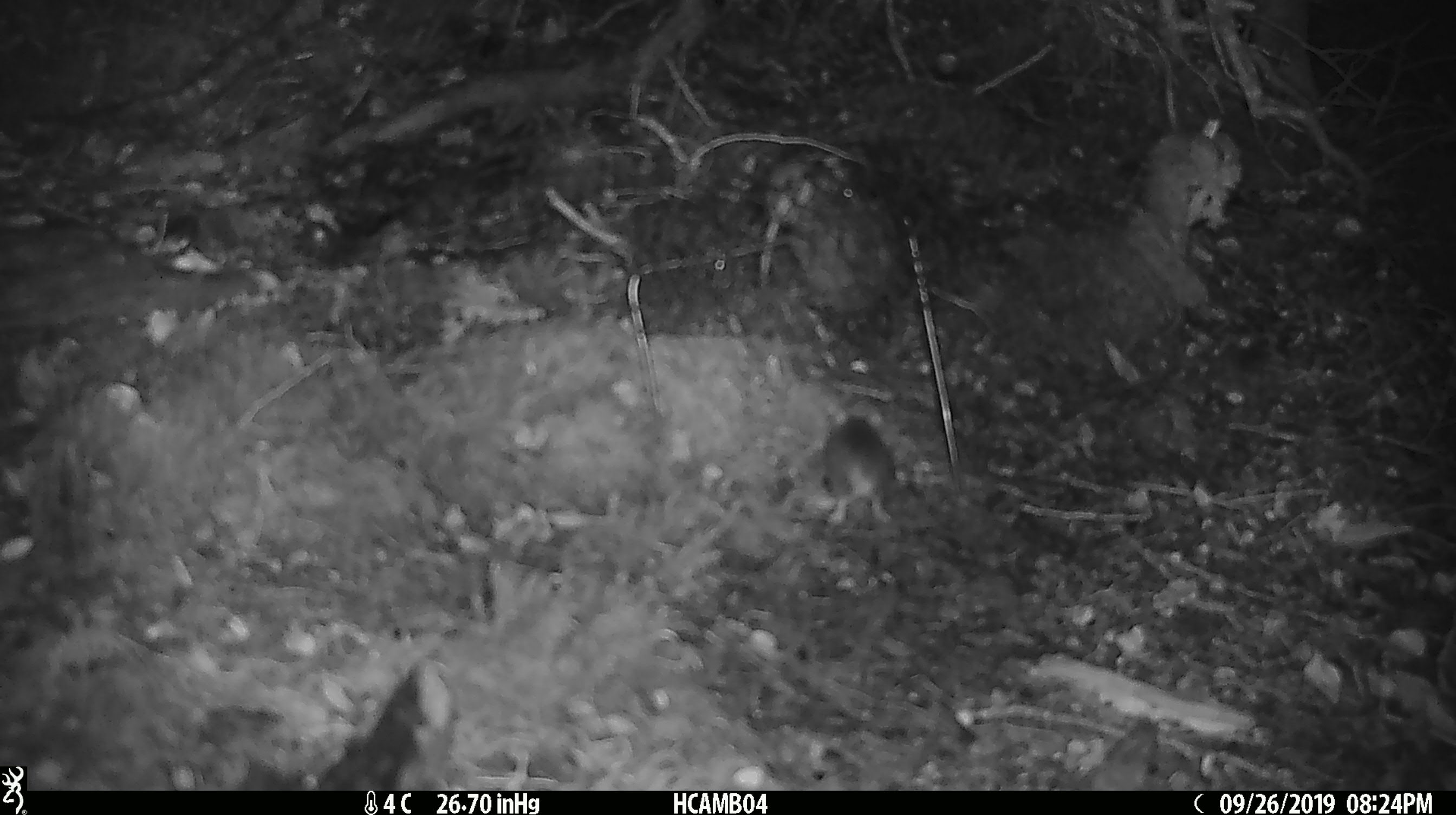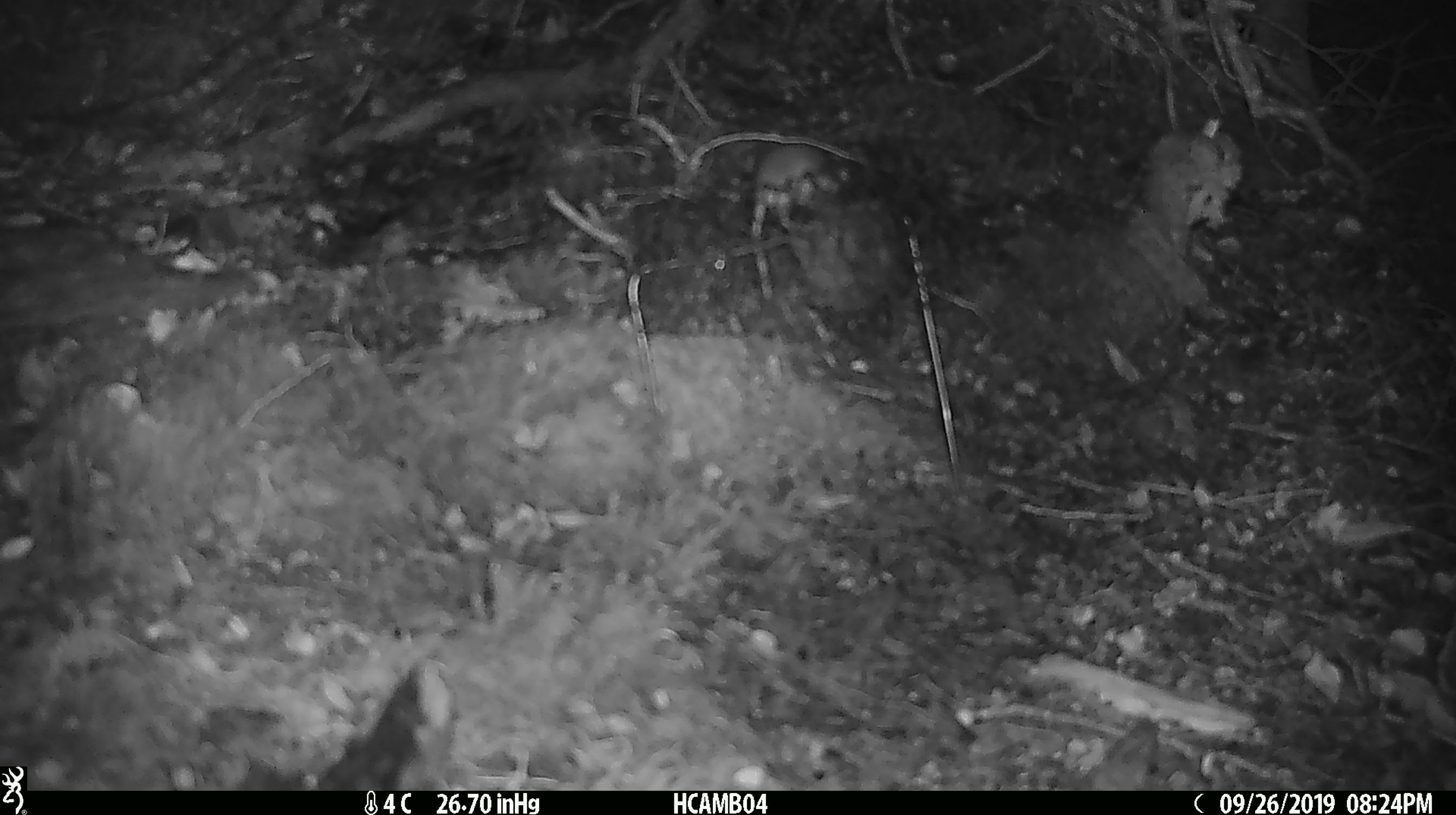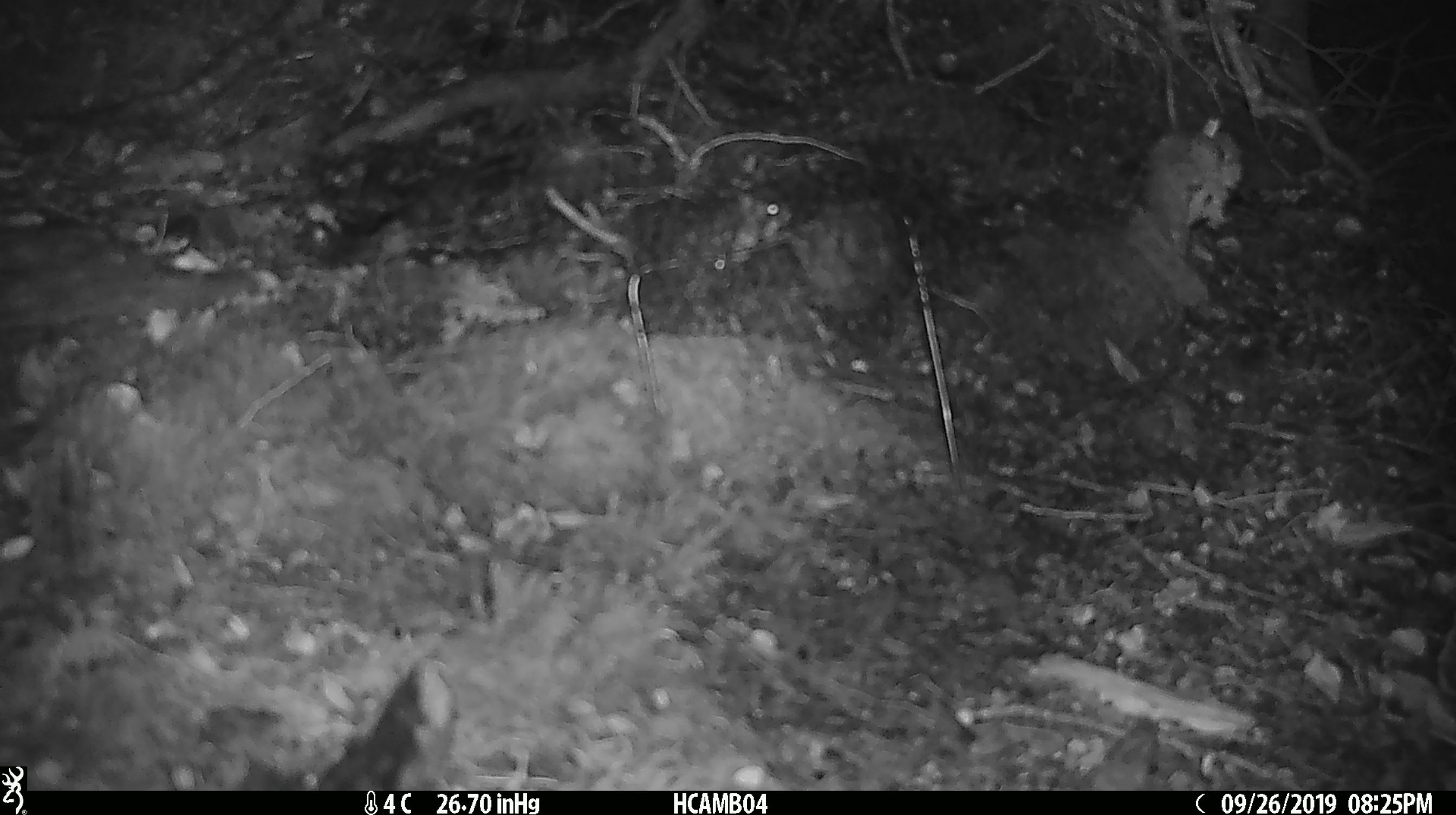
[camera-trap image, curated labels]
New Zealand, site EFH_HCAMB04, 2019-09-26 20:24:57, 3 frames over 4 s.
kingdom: Animalia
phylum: Chordata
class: Mammalia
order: Rodentia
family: Muridae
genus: Mus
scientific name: Mus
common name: mouse